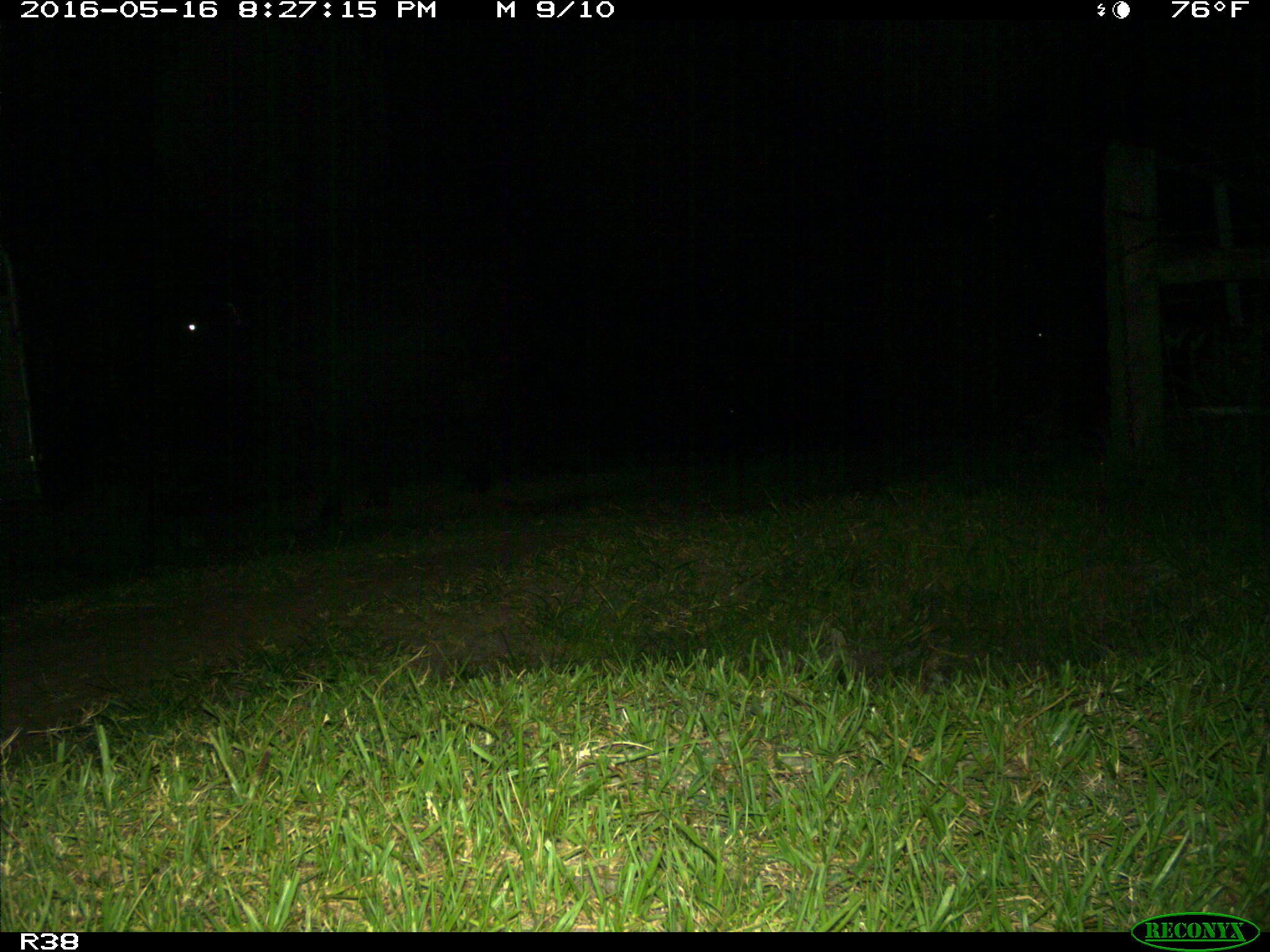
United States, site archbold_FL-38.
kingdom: Animalia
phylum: Chordata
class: Mammalia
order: Artiodactyla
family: Bovidae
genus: Bos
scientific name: Bos taurus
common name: domestic cow